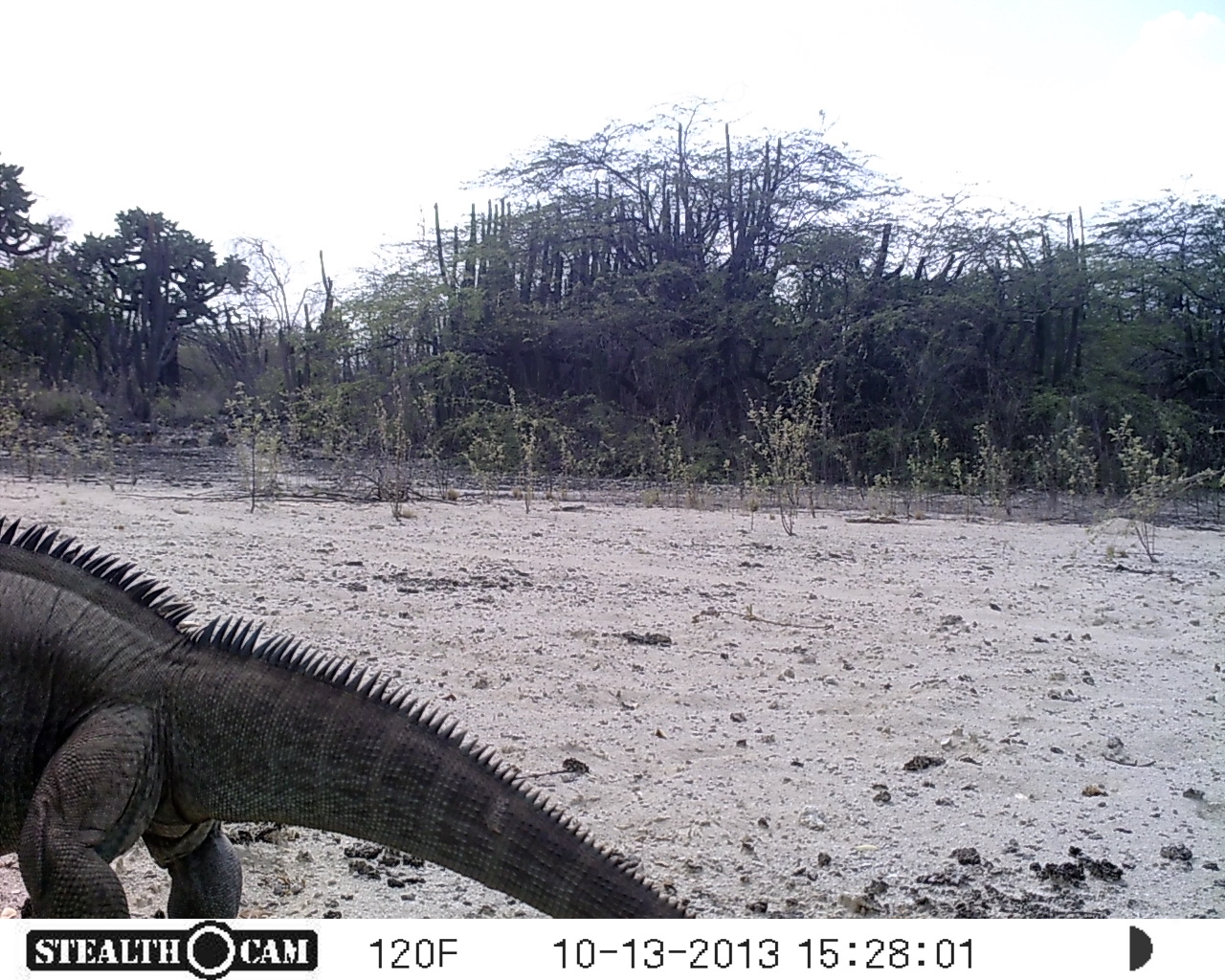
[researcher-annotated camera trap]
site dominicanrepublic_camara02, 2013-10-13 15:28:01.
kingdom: Animalia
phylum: Chordata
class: Reptilia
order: Squamata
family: Iguanidae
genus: Iguana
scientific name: Iguana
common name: typical iguanas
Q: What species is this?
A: Iguana (typical iguanas).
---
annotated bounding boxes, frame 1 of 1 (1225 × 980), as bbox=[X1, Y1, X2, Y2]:
iguana: bbox=[3, 504, 696, 932]